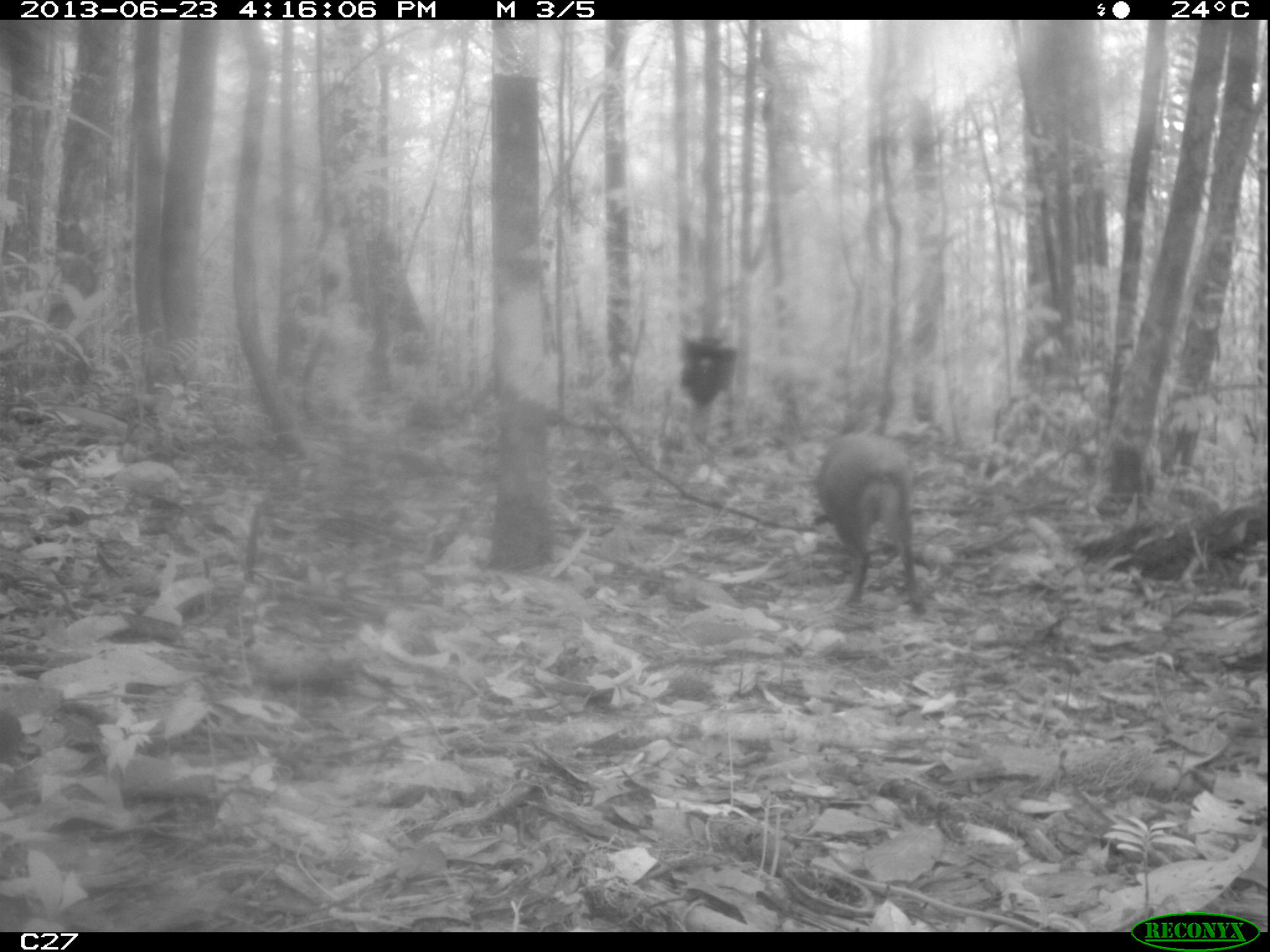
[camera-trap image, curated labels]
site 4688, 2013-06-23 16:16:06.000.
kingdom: Animalia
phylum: Chordata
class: Mammalia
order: Rodentia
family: Dasyproctidae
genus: Dasyprocta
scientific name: Dasyprocta leporina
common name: red-rumped agouti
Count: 1.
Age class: adult.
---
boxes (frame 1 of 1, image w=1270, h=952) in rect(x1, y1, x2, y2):
dasyprocta leporina: rect(814, 432, 924, 613)